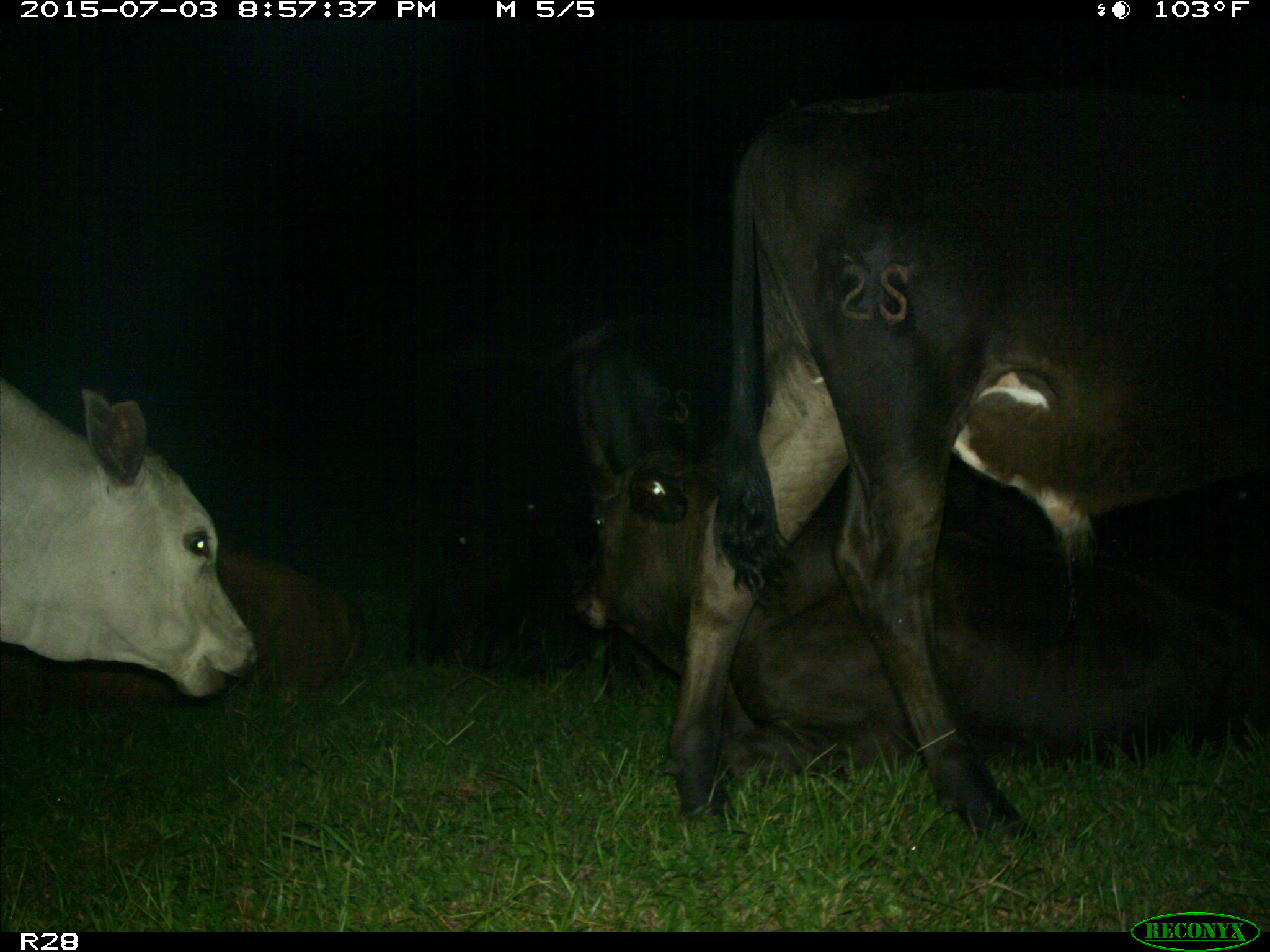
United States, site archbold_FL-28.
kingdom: Animalia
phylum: Chordata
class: Mammalia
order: Artiodactyla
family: Bovidae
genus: Bos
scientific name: Bos taurus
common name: domestic cow